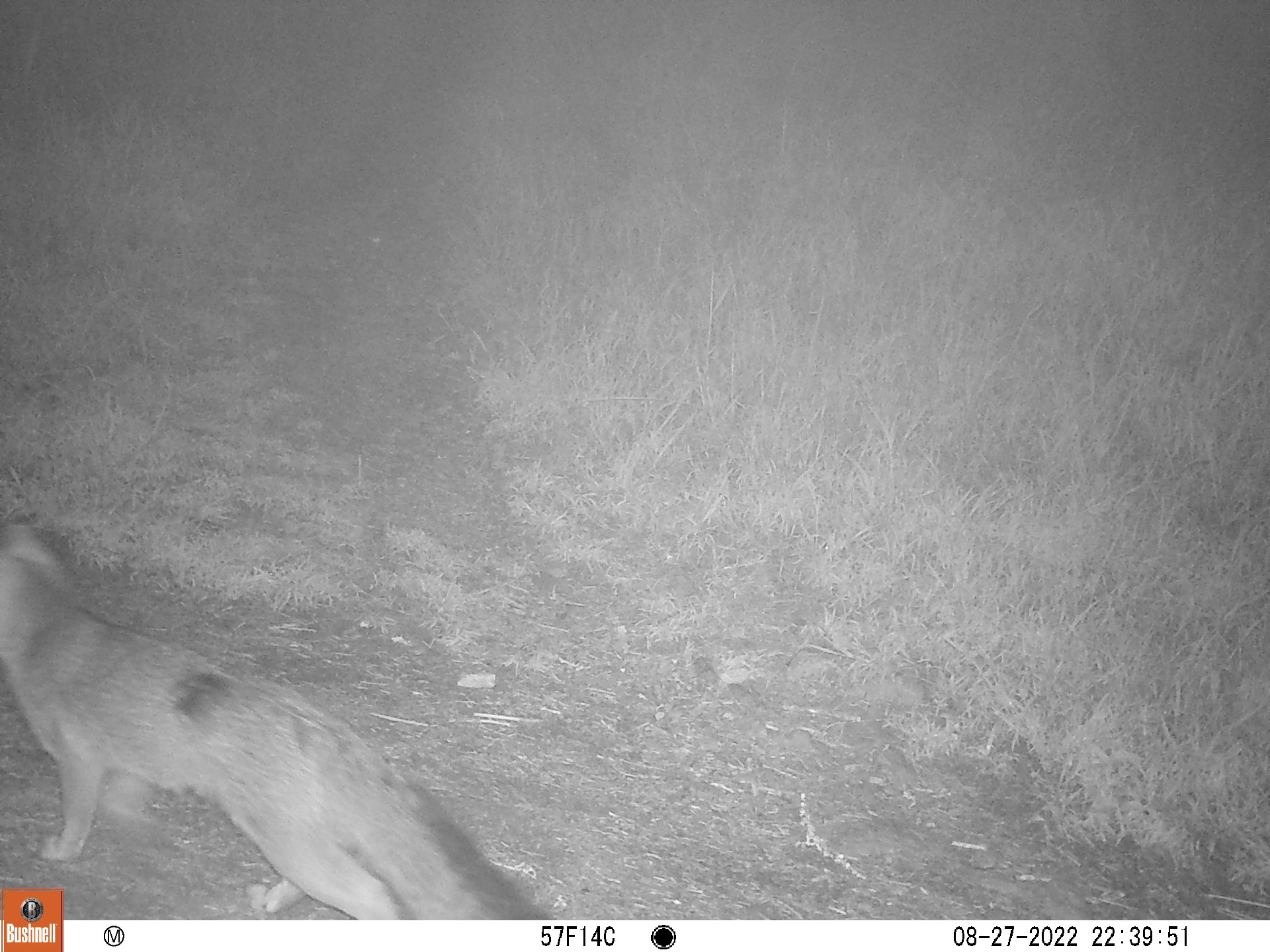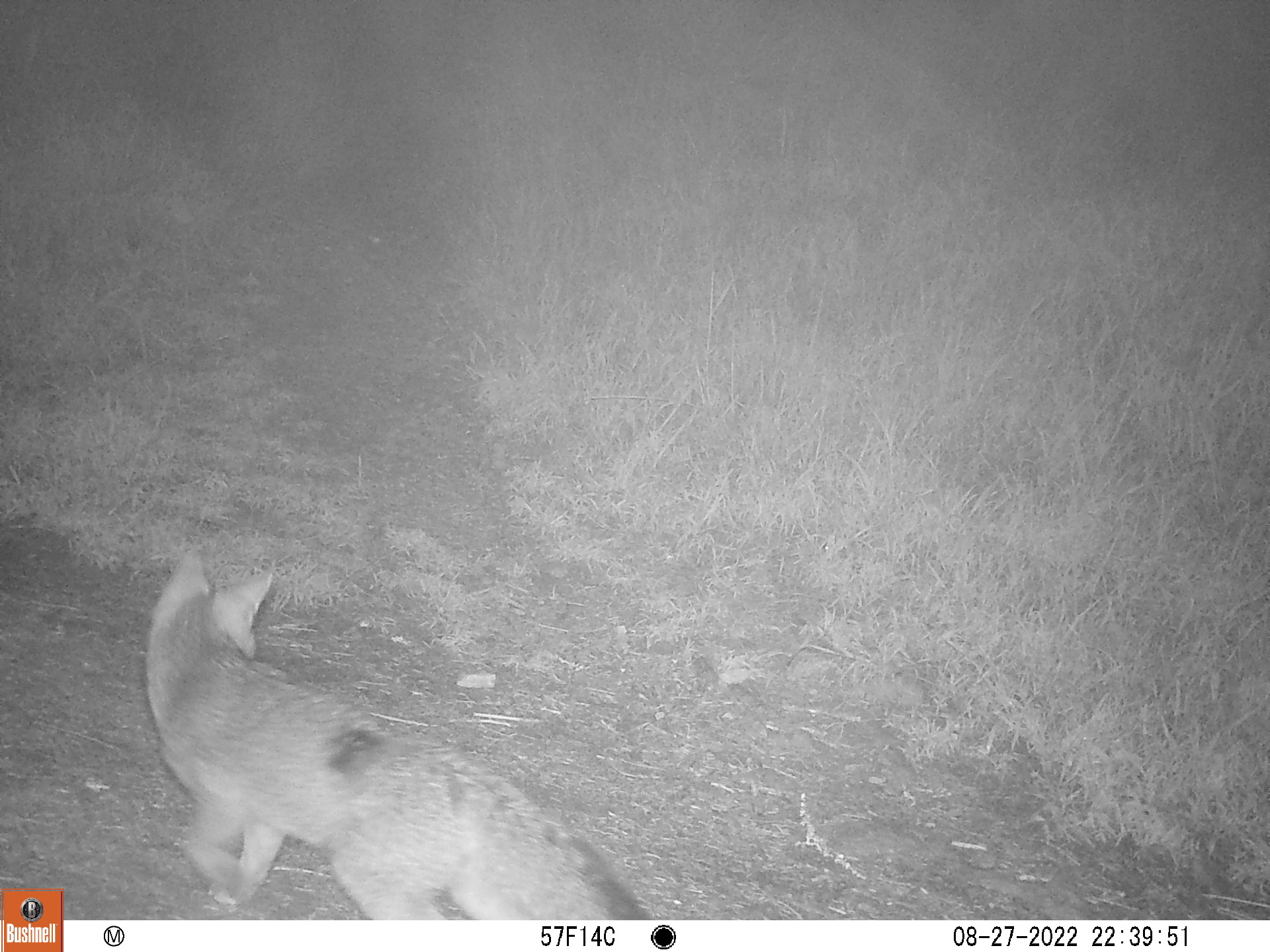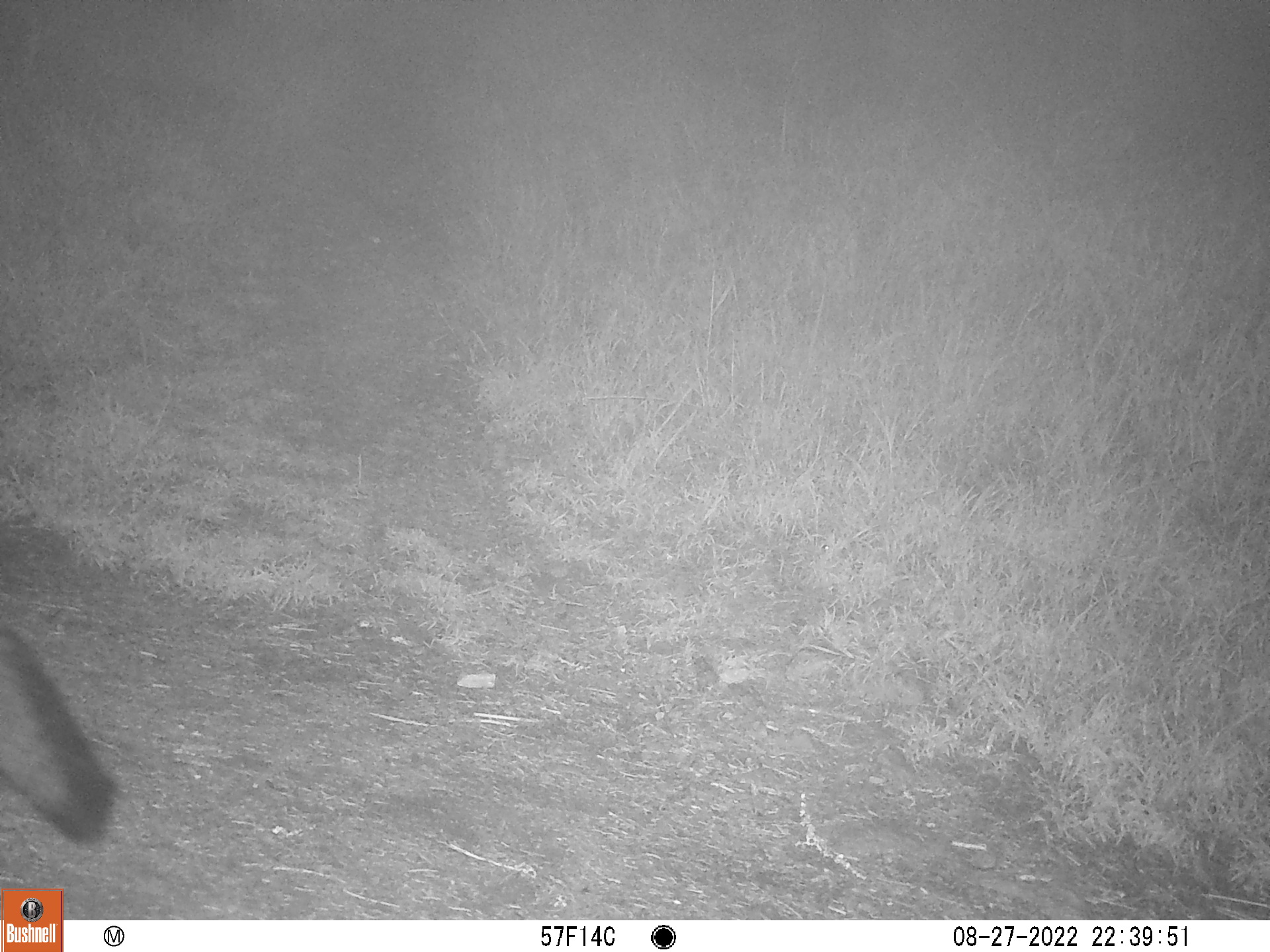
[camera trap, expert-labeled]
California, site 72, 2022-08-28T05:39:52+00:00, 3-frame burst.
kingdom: Animalia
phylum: Chordata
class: Mammalia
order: Carnivora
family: Canidae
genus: Urocyon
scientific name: Urocyon cinereoargenteus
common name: gray fox